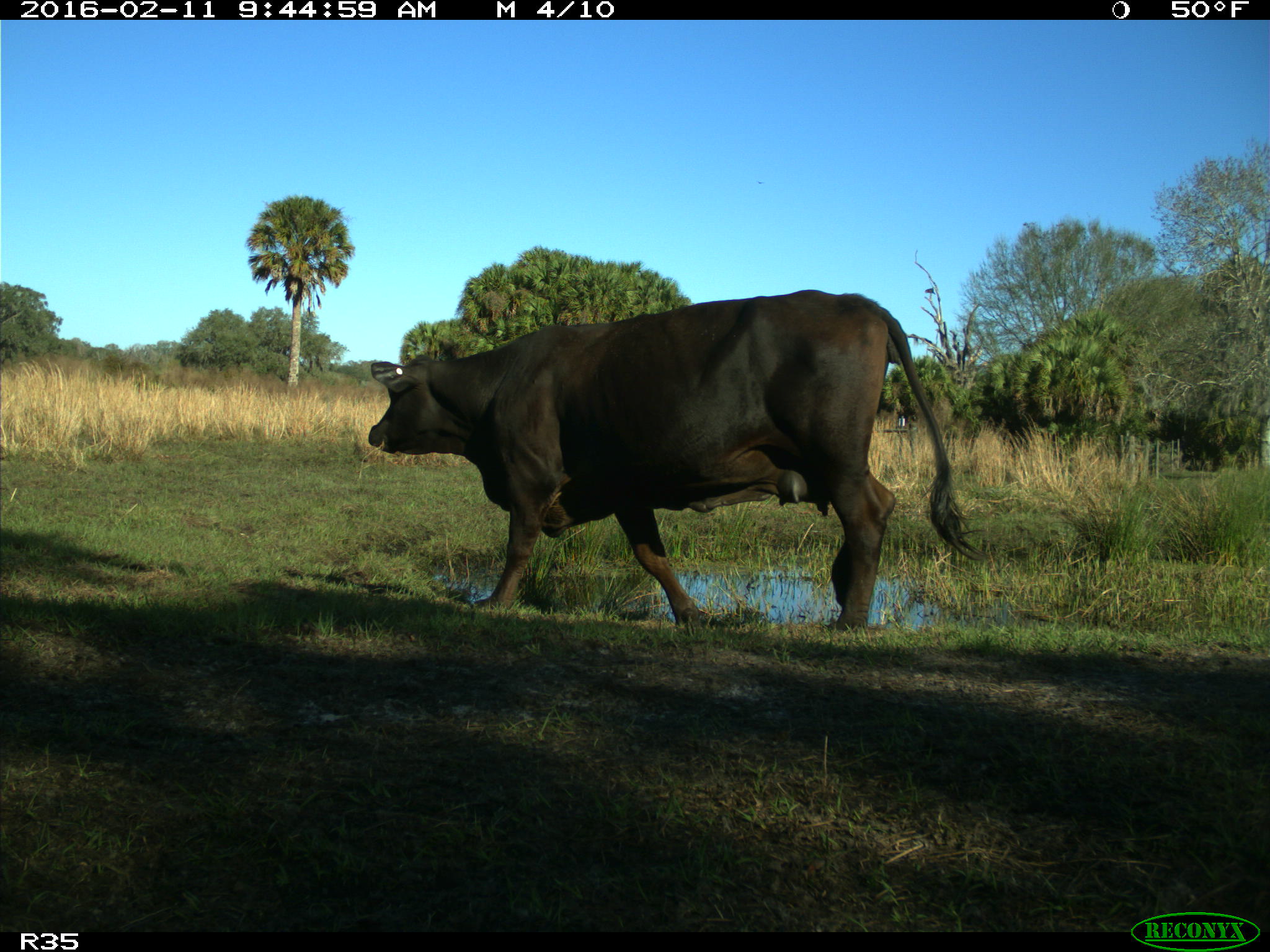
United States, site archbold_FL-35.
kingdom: Animalia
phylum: Chordata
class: Mammalia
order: Artiodactyla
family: Bovidae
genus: Bos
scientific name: Bos taurus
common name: domestic cow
Bos taurus (domestic cow).